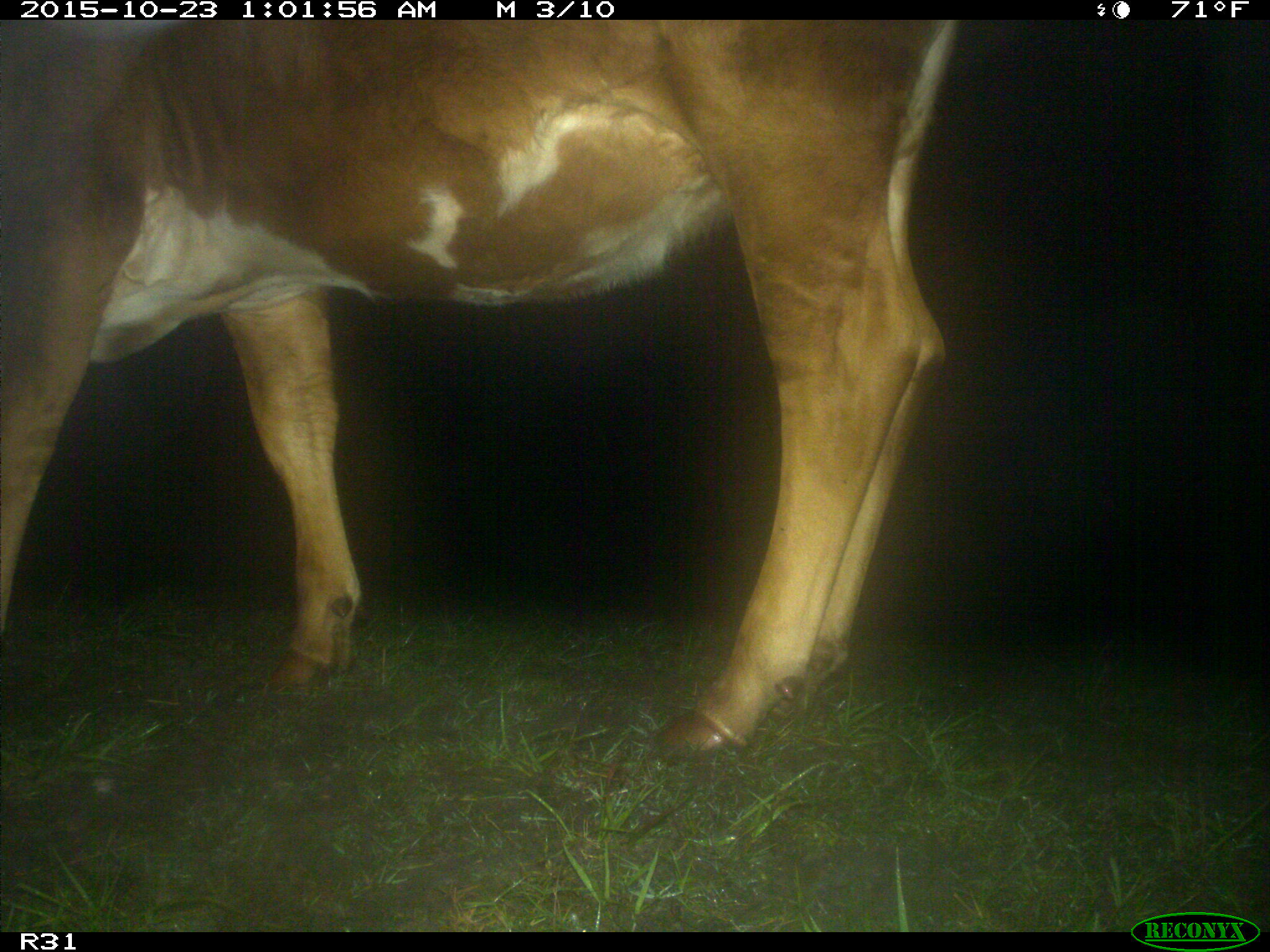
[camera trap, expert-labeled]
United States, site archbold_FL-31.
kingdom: Animalia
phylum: Chordata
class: Mammalia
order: Artiodactyla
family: Bovidae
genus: Bos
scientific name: Bos taurus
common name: domestic cow